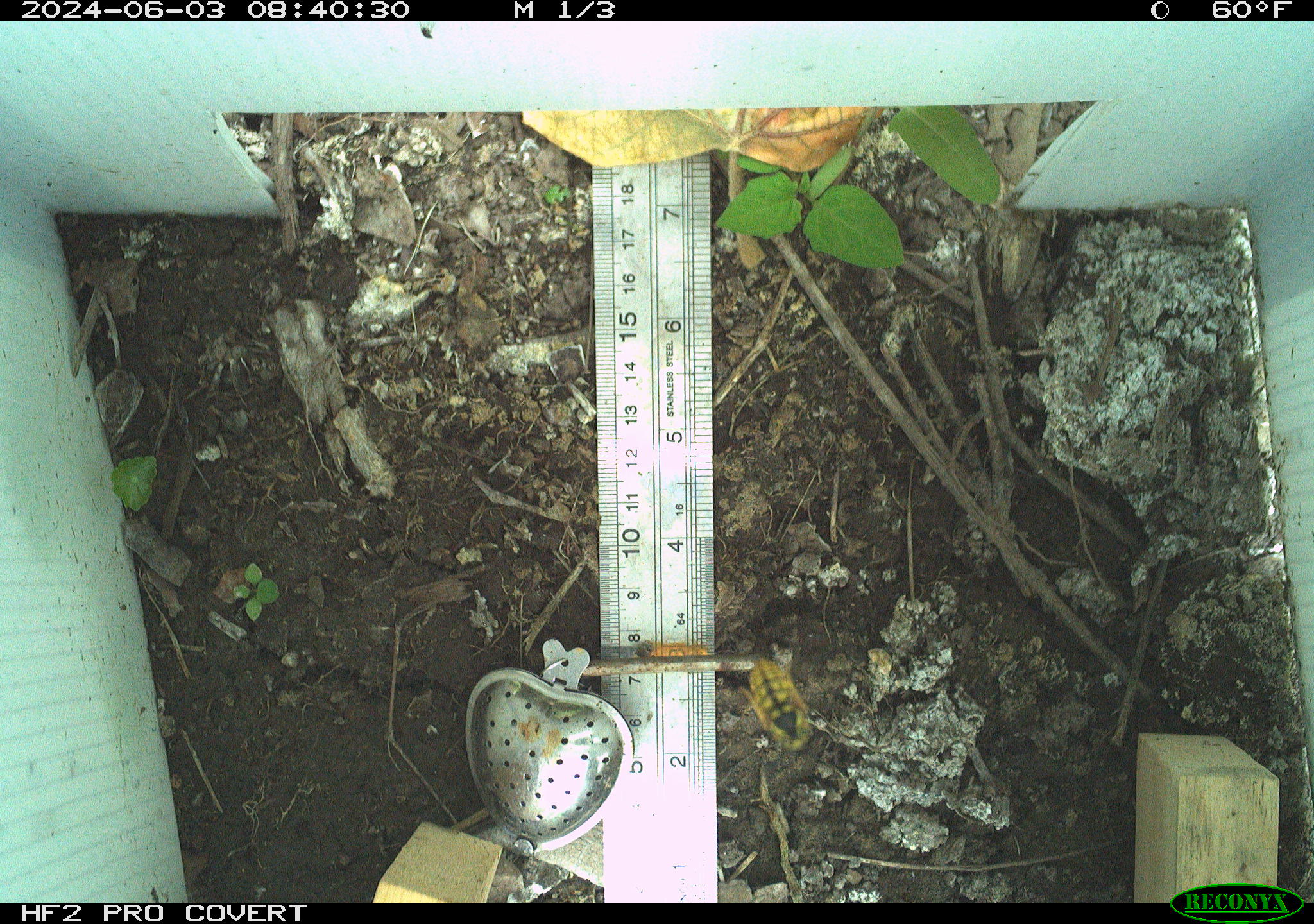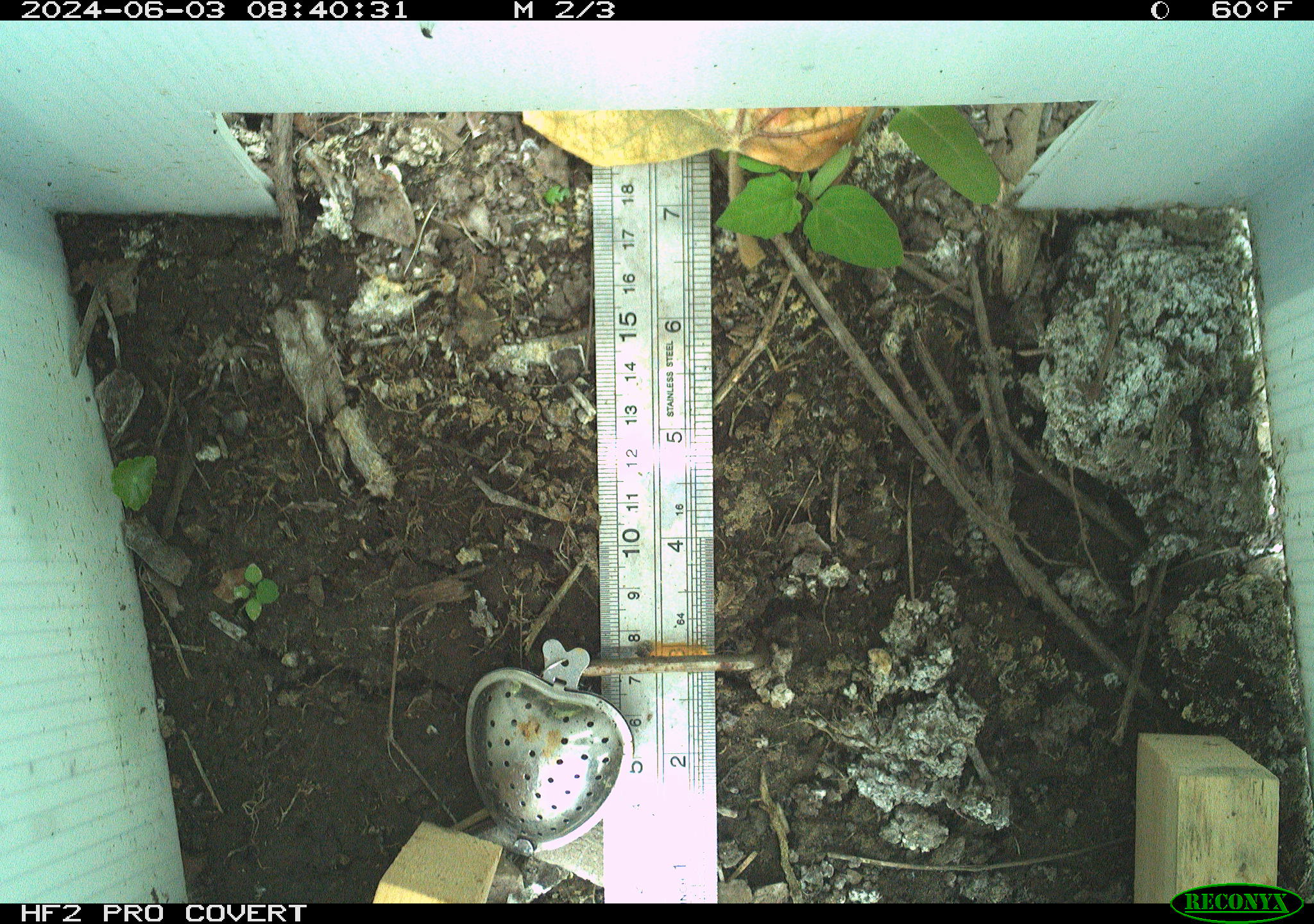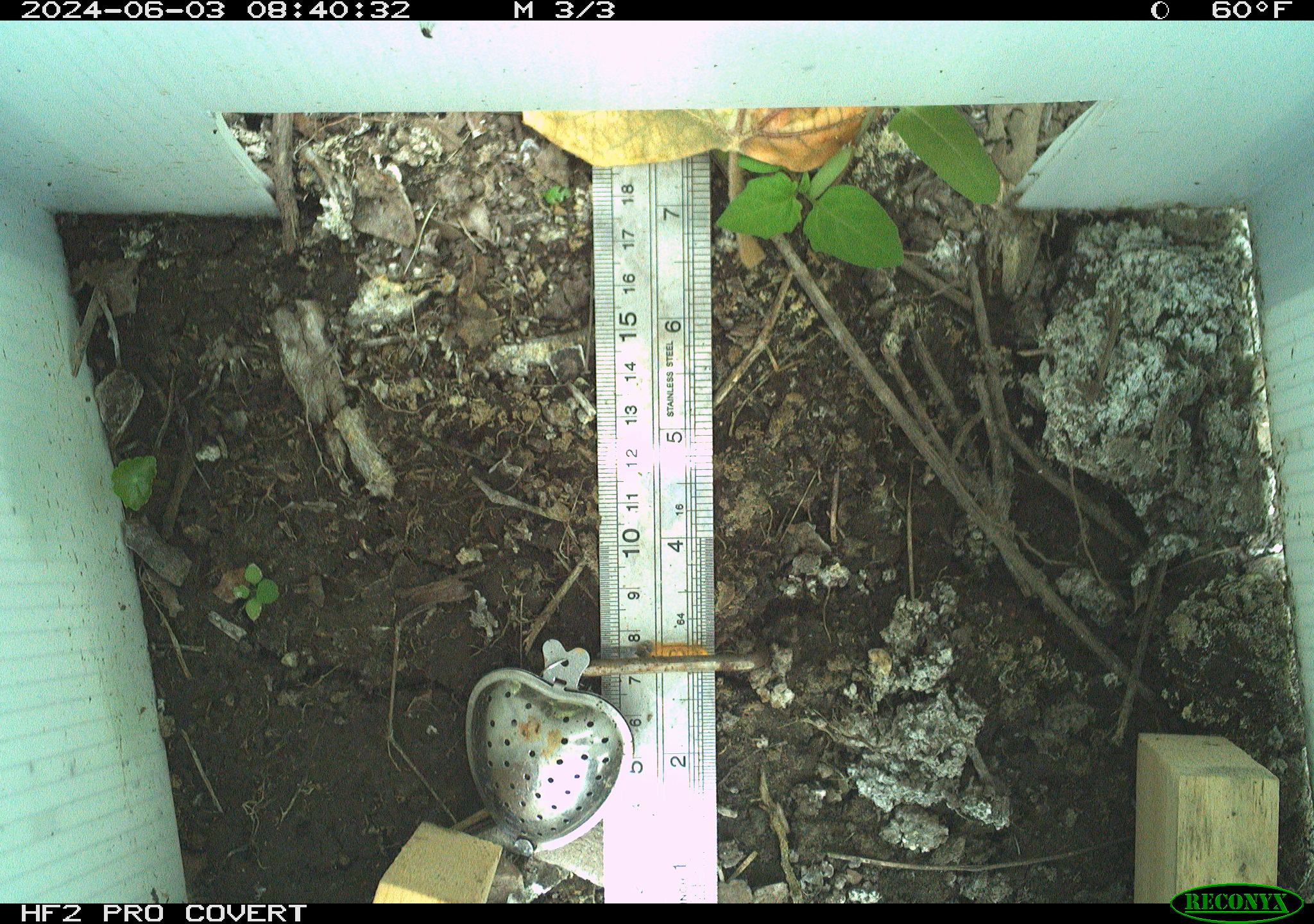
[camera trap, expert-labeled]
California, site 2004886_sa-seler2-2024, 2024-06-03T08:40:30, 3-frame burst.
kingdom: Animalia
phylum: Arthropoda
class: Insecta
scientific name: Insecta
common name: insect